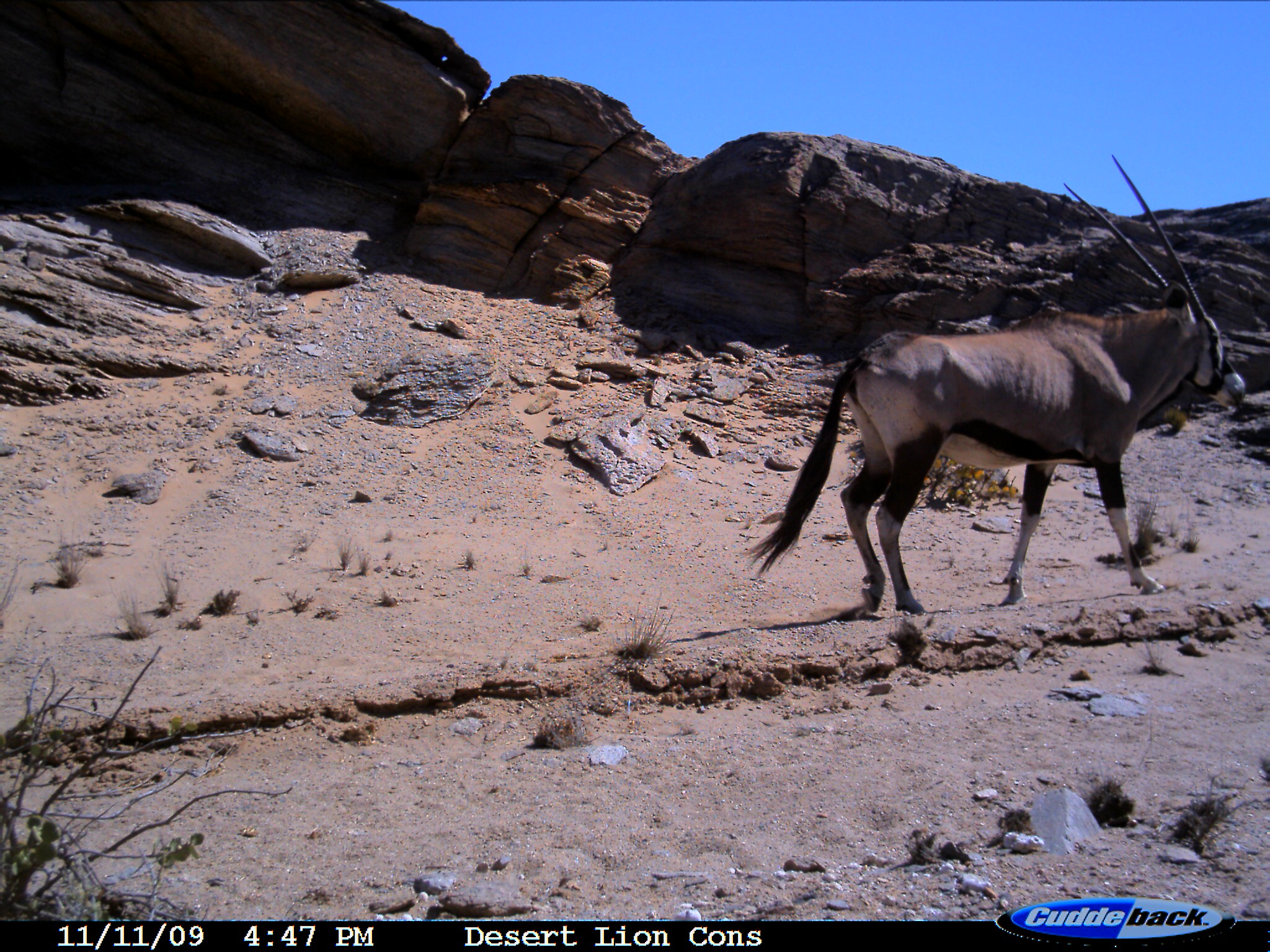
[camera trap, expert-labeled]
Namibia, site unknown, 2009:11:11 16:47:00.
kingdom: Animalia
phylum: Chordata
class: Mammalia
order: Artiodactyla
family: Bovidae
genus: Oryx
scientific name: Oryx gazella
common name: gemsbok